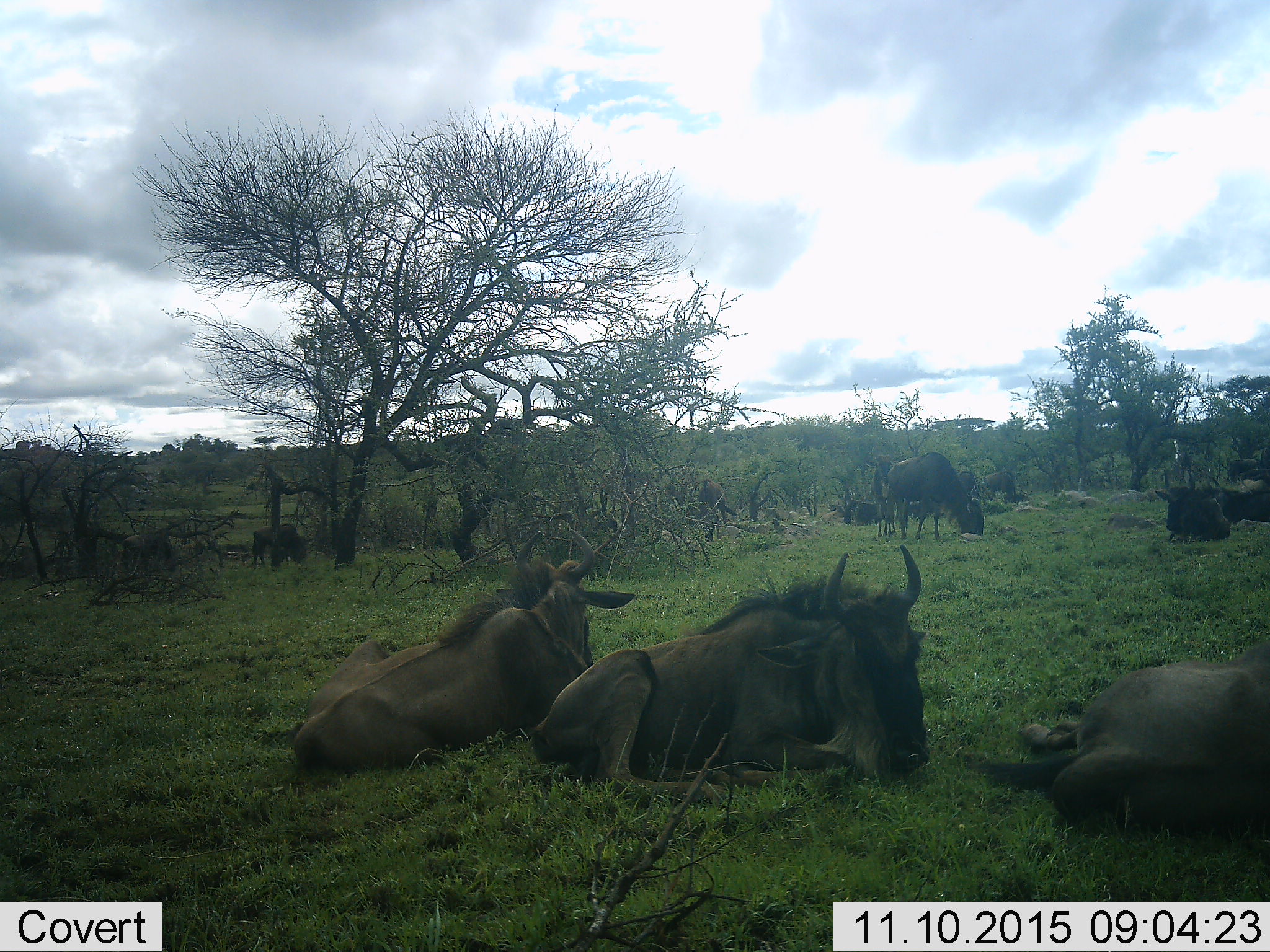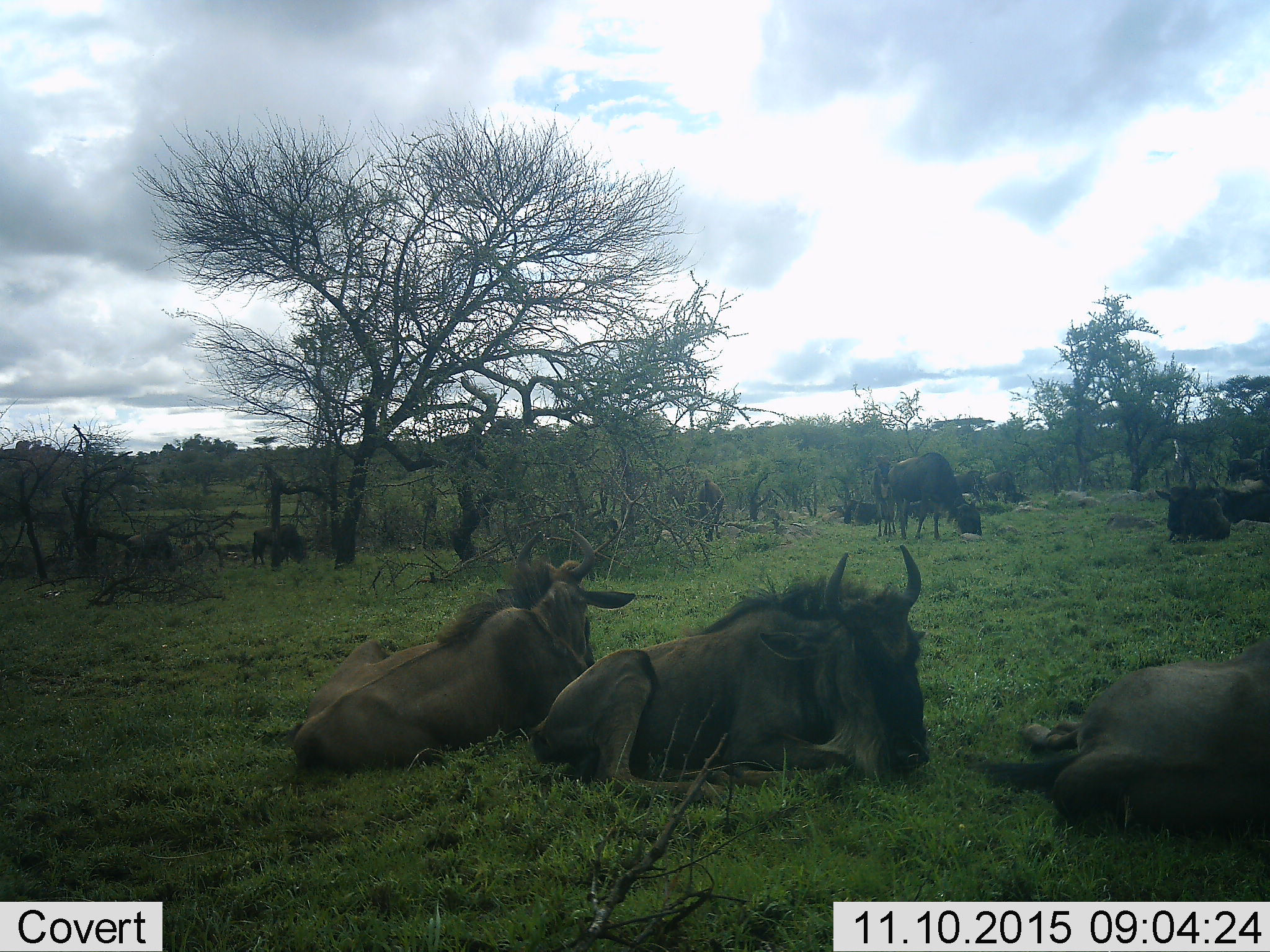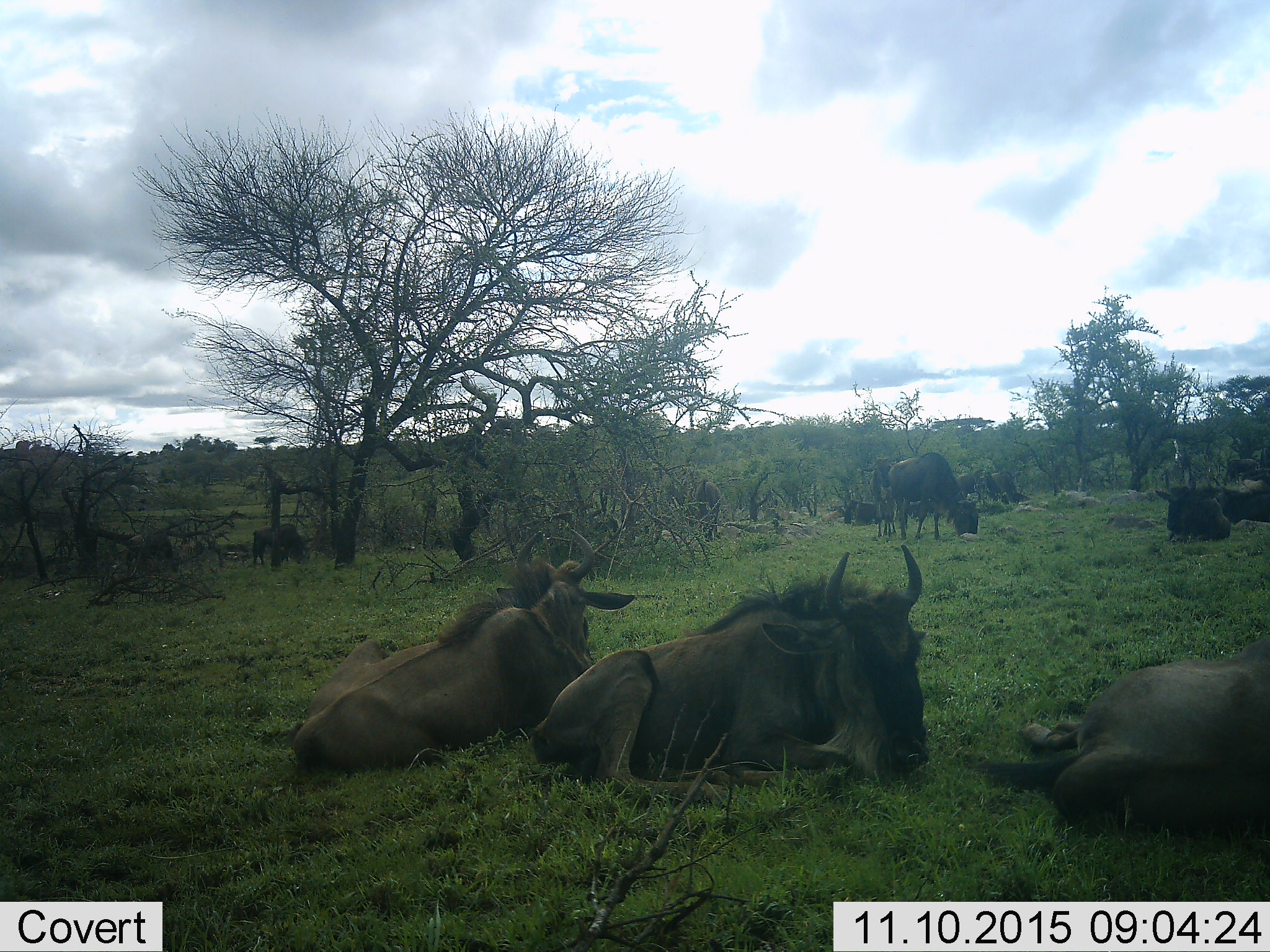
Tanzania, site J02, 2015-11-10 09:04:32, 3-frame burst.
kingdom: Animalia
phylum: Chordata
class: Mammalia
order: Artiodactyla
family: Bovidae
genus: Connochaetes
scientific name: Connochaetes taurinus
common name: blue wildebeest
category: wildebeest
Wildebeest (blue wildebeest) (Connochaetes taurinus), count 11-50. Behavior (volunteer vote fractions): standing 62%, resting 88%, moving 12%, interacting 0%. Young present (vote fraction): 0%. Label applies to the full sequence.